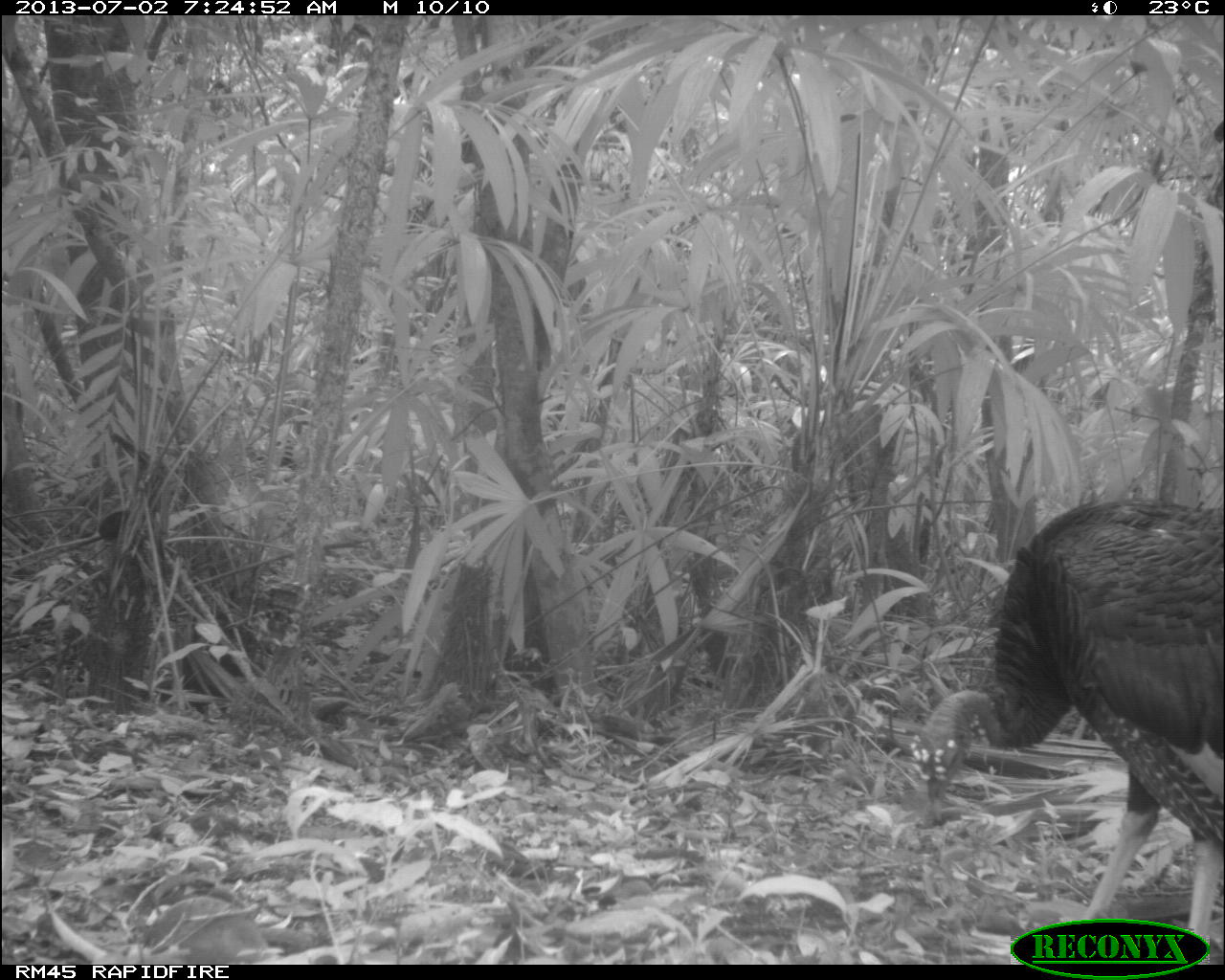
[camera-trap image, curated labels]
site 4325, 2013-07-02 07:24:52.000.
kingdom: Animalia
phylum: Chordata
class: Aves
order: Galliformes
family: Phasianidae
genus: Meleagris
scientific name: Meleagris ocellata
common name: ocellated turkey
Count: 1.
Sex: male.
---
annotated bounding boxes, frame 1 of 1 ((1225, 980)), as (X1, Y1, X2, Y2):
meleagris ocellata: (905, 494, 1223, 965)